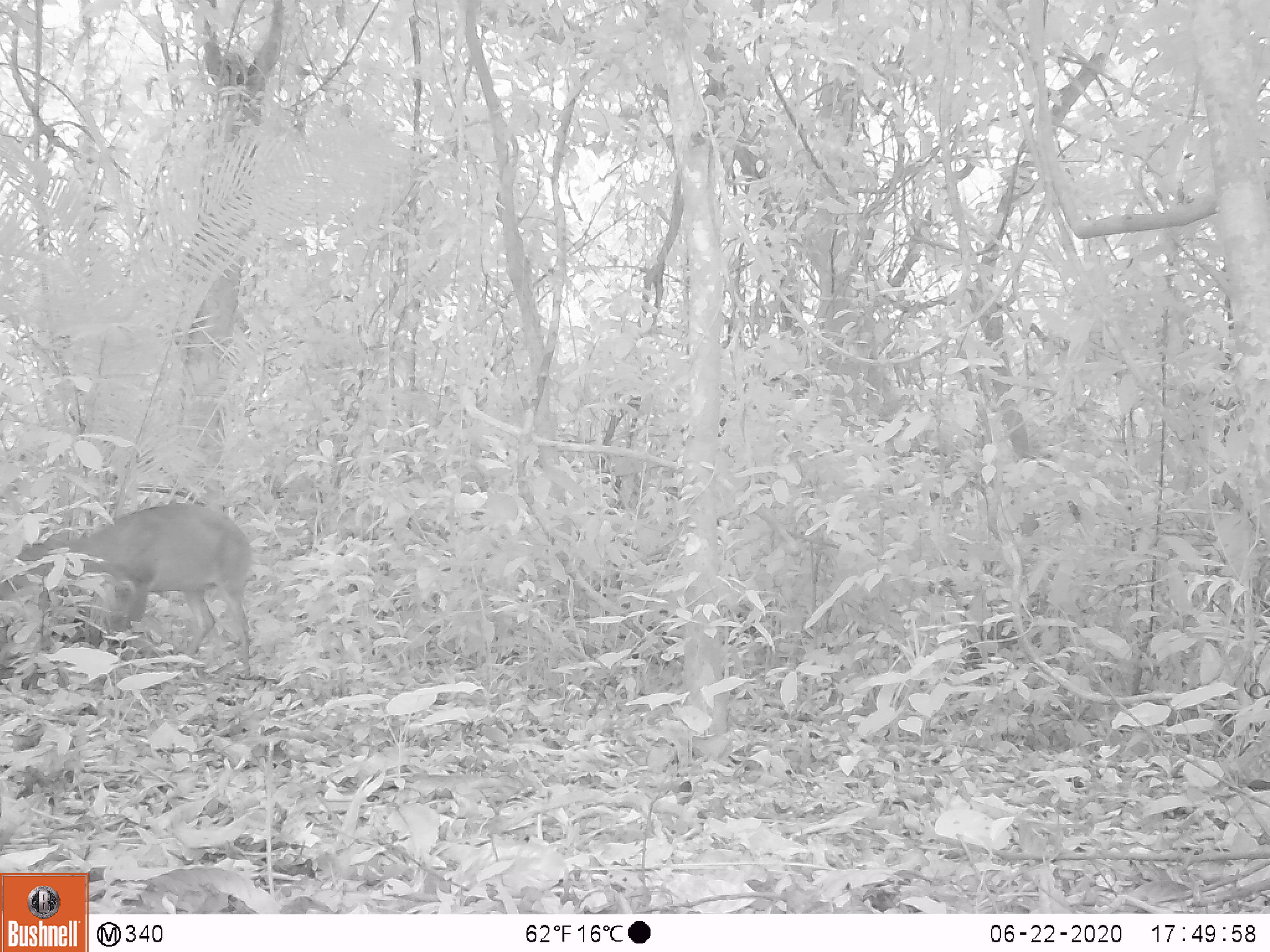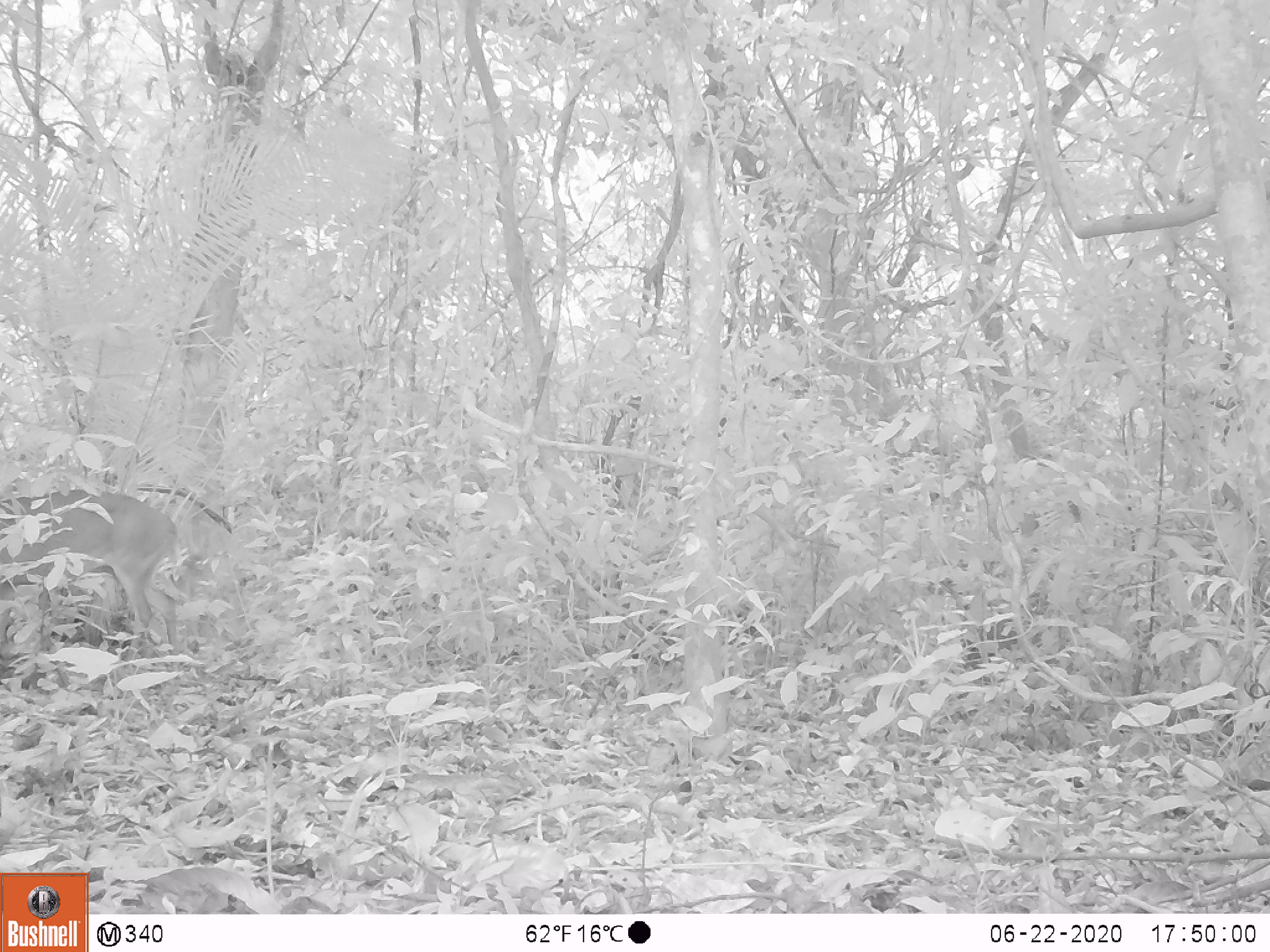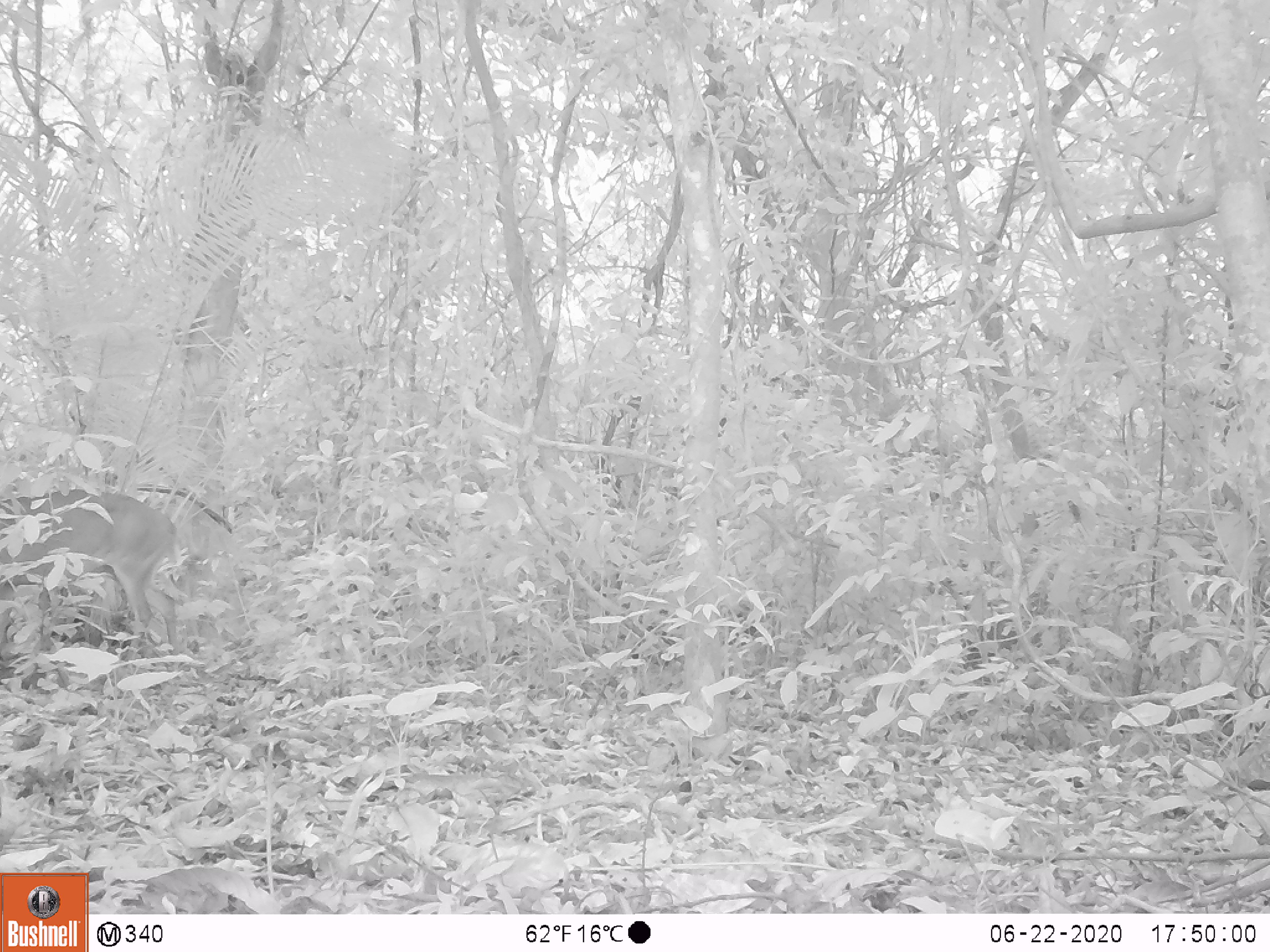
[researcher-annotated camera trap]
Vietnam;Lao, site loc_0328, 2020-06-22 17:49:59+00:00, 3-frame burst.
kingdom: Animalia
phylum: Chordata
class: Mammalia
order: Artiodactyla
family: Cervidae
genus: Muntiacus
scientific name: Muntiacus vuquangensis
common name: large-antlered muntjac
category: large antlered muntjac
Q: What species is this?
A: Large antlered muntjac (large-antlered muntjac) (Muntiacus vuquangensis).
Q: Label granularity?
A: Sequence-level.